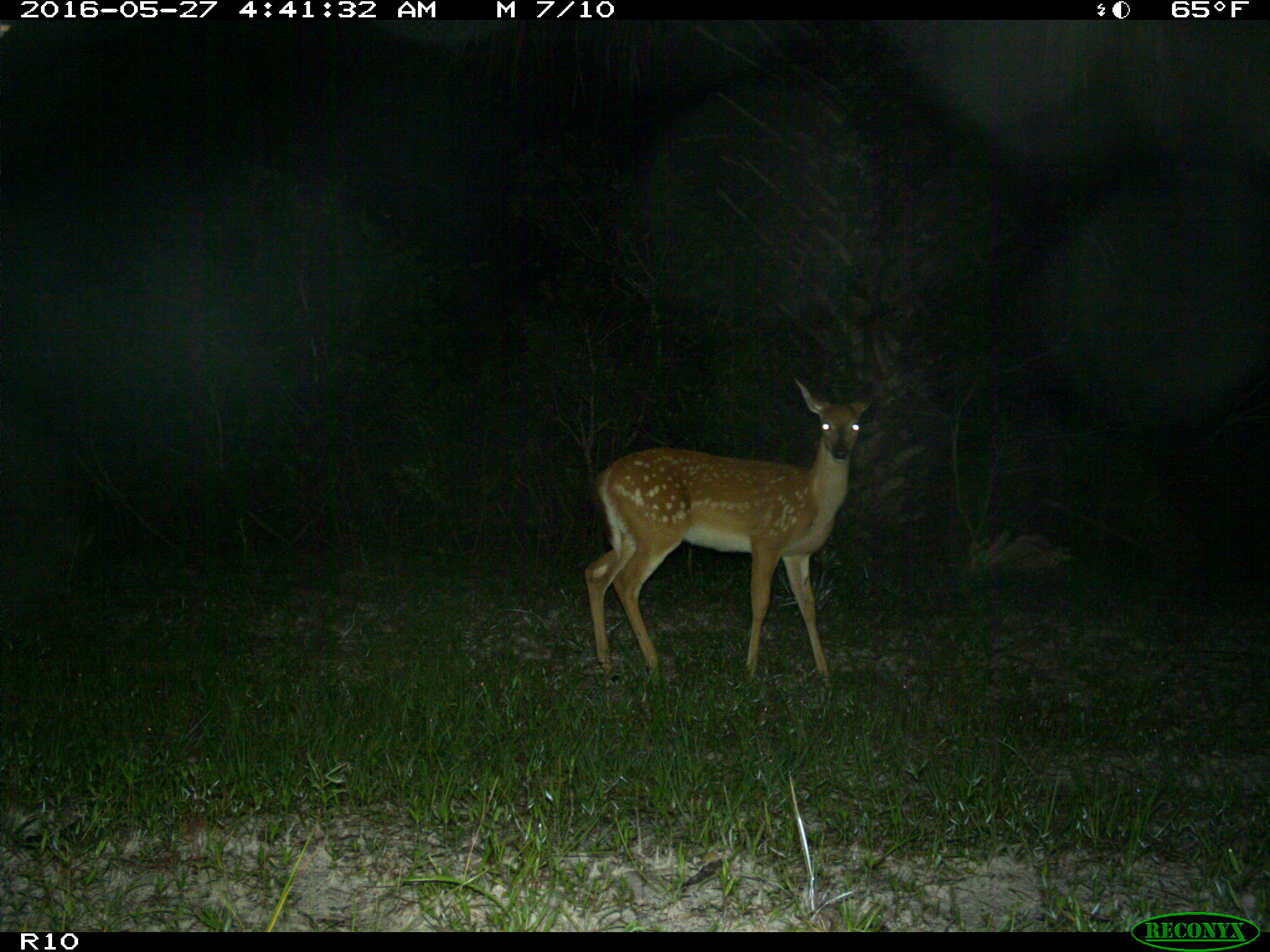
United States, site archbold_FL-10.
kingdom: Animalia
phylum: Chordata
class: Mammalia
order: Artiodactyla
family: Cervidae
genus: Odocoileus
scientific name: Odocoileus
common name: deer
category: unidentified deer